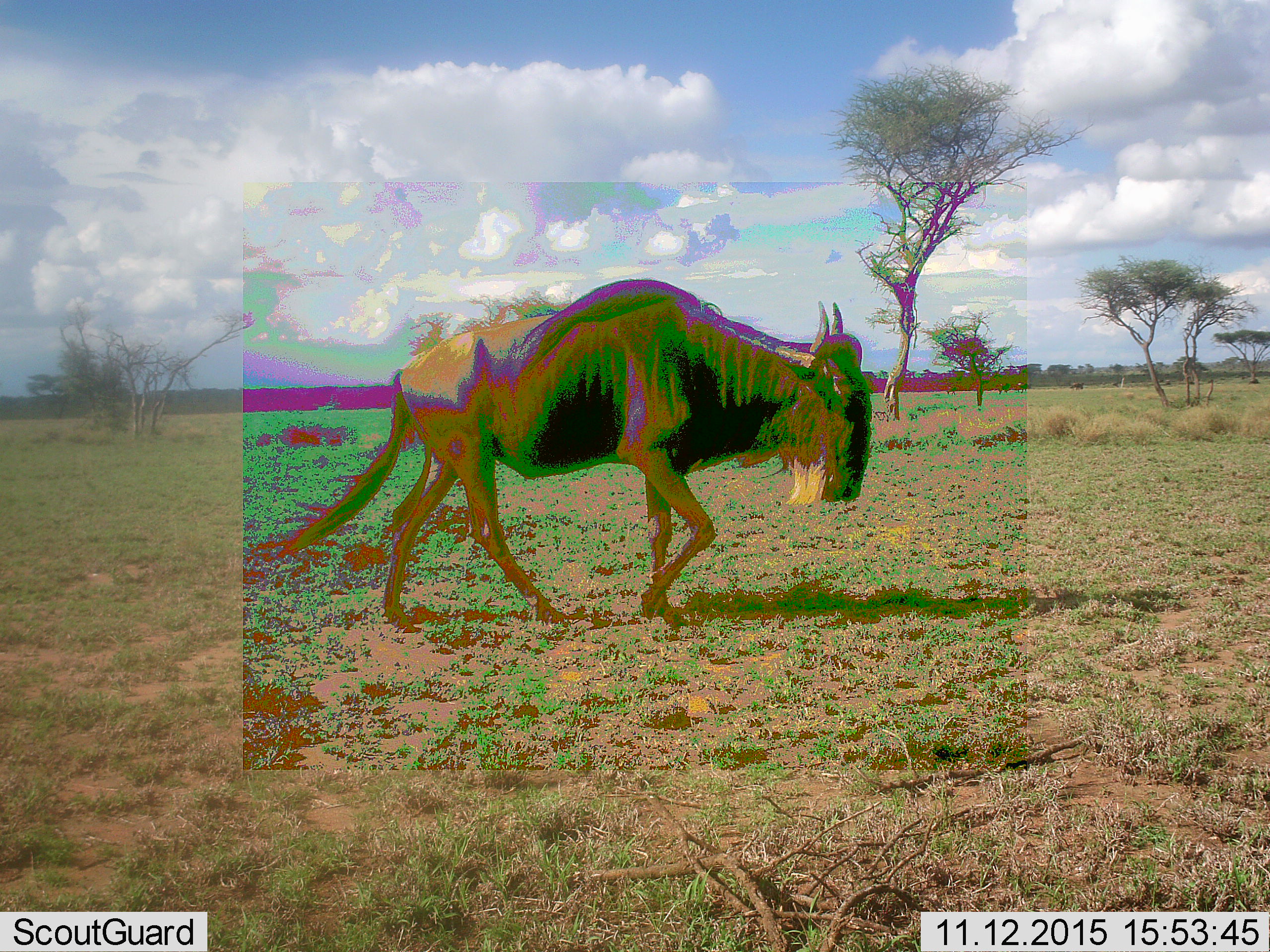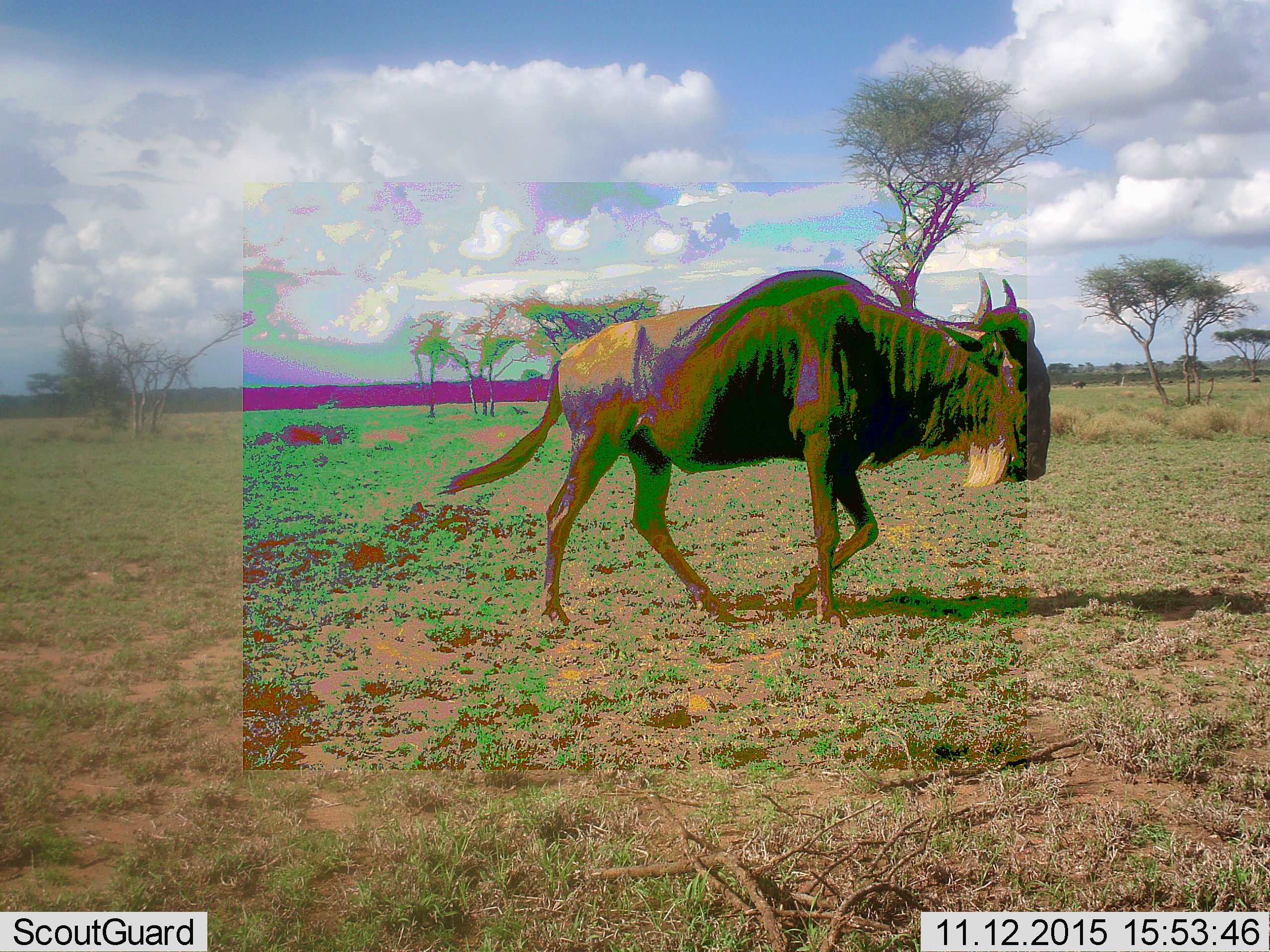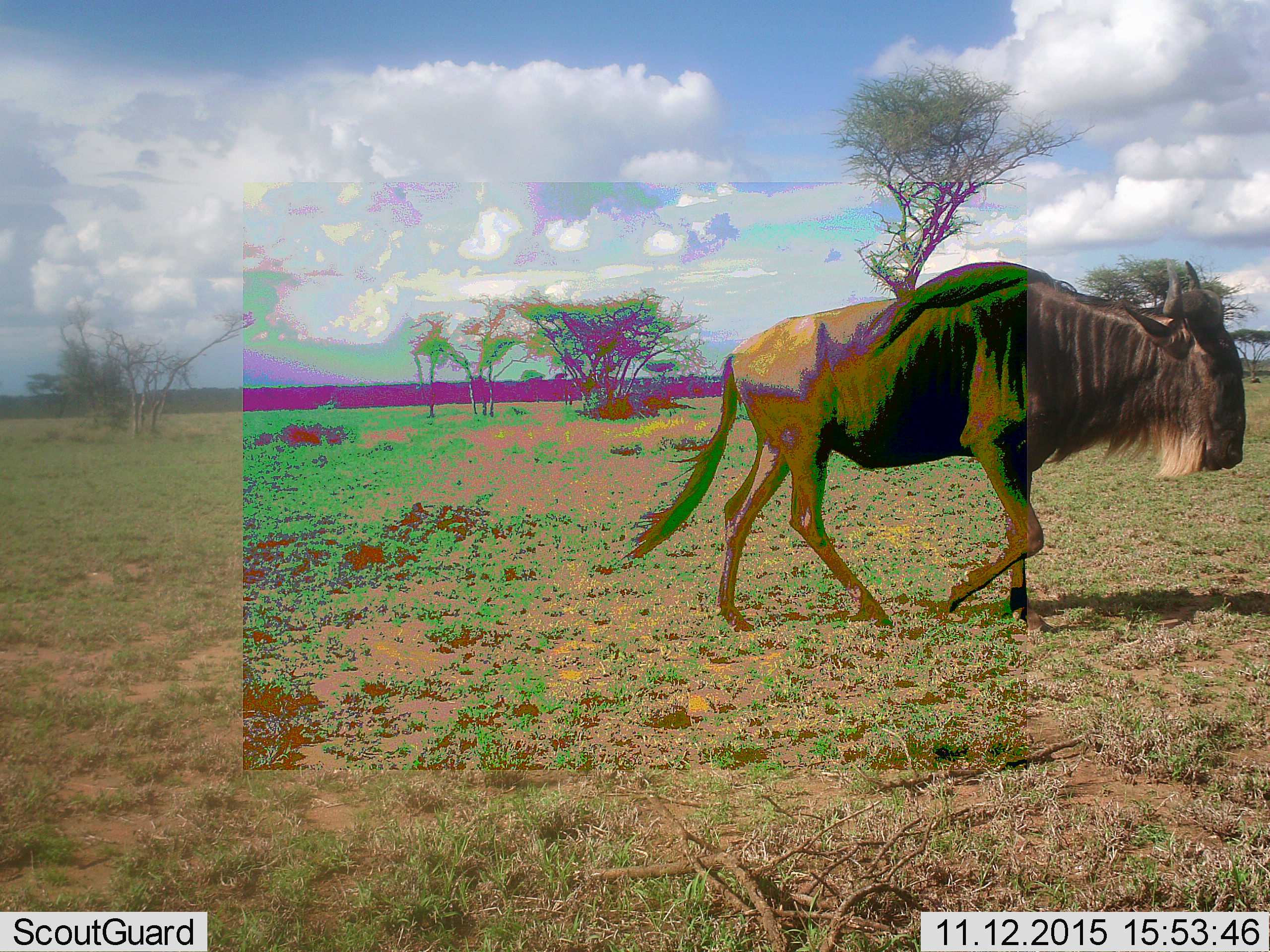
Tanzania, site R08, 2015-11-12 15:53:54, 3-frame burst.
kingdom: Animalia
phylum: Chordata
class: Mammalia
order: Artiodactyla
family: Bovidae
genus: Connochaetes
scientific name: Connochaetes taurinus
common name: blue wildebeest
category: wildebeest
Wildebeest (blue wildebeest) (Connochaetes taurinus), count 1. Behavior (volunteer vote fractions): standing 11%, resting 0%, moving 100%, interacting 0%. Young present (vote fraction): 0%. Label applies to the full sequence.